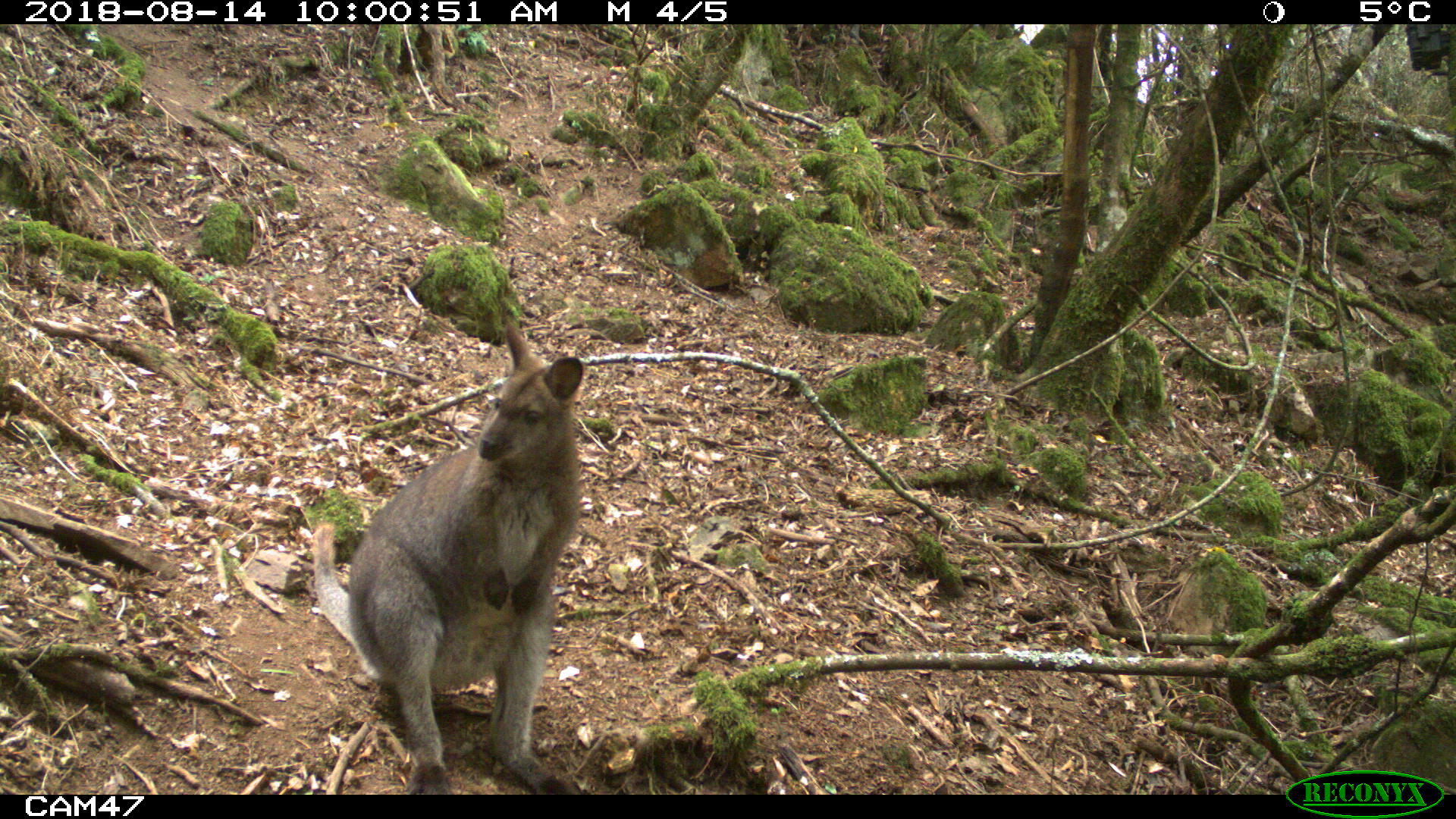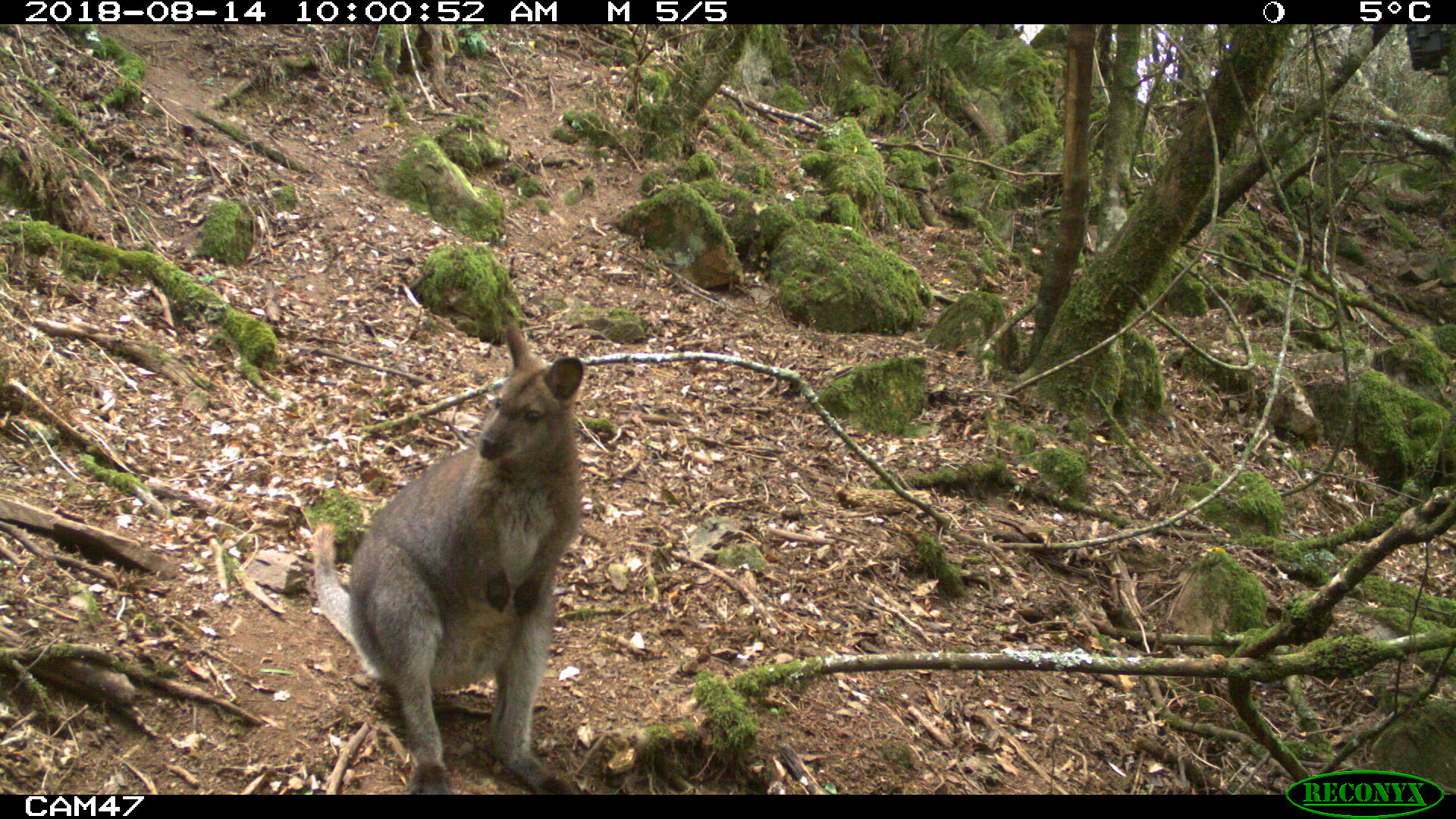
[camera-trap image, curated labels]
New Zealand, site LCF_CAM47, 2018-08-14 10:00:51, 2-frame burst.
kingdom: Animalia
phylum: Chordata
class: Mammalia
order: Diprotodontia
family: Macropodidae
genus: Notamacropus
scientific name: Notamacropus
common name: wallaby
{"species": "wallaby (Notamacropus)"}